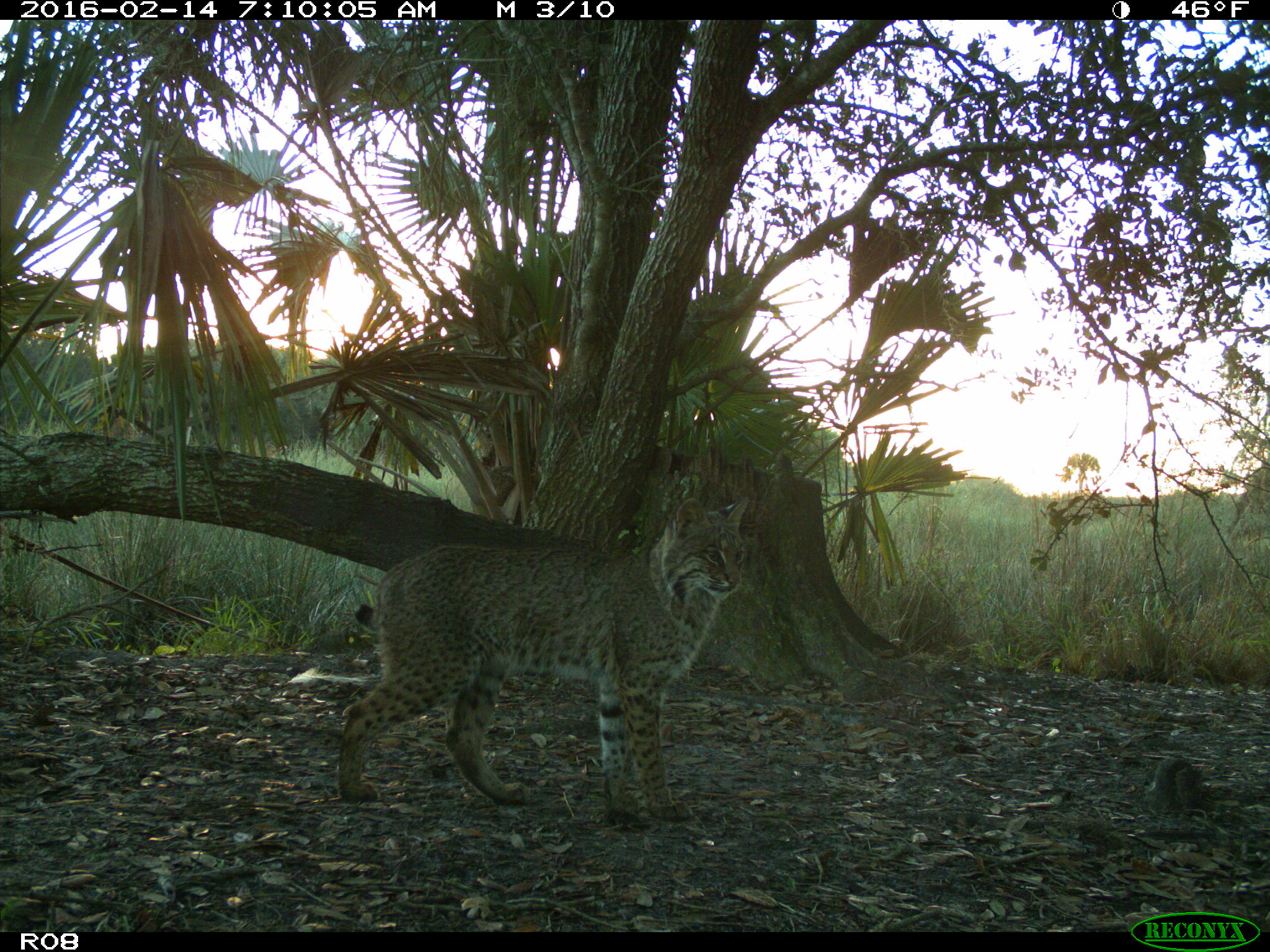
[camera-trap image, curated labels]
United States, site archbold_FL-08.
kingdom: Animalia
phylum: Chordata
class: Mammalia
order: Carnivora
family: Felidae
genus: Lynx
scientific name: Lynx rufus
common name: bobcat